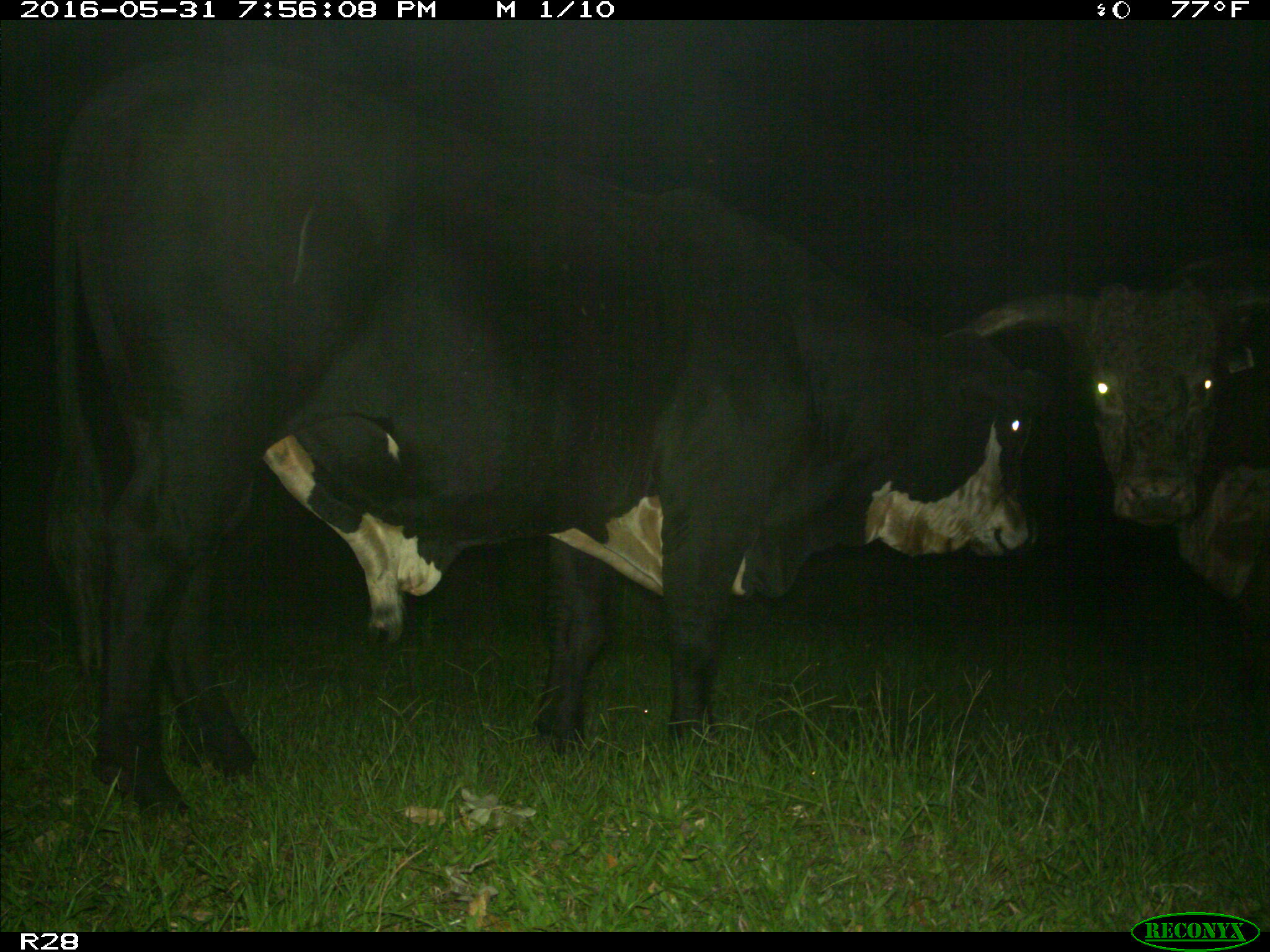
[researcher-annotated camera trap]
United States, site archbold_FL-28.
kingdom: Animalia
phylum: Chordata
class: Mammalia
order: Artiodactyla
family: Bovidae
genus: Bos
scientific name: Bos taurus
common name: domestic cow